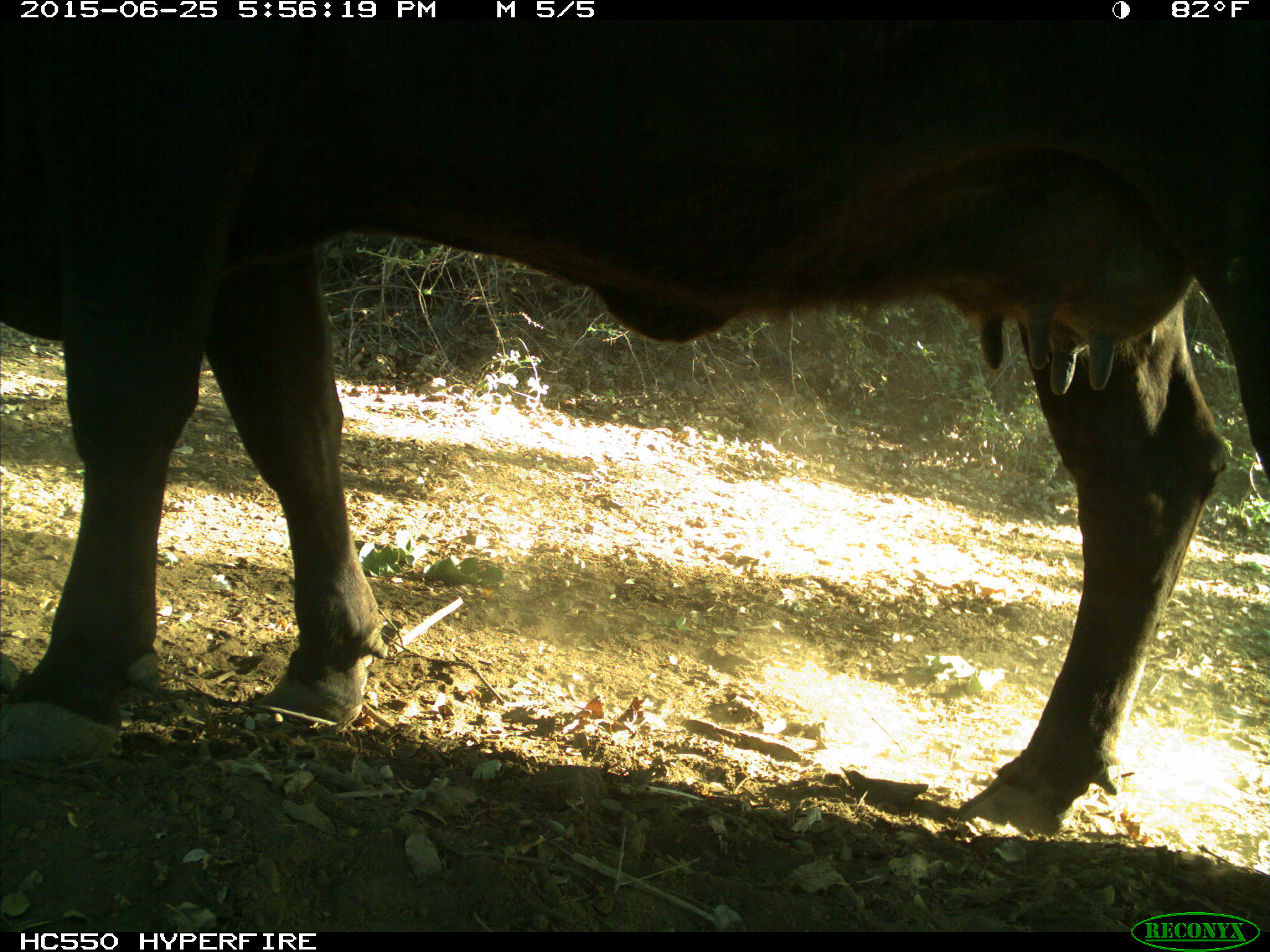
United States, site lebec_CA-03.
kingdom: Animalia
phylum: Chordata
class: Mammalia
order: Artiodactyla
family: Bovidae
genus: Bos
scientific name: Bos taurus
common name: domestic cow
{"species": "Bos taurus (domestic cow)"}